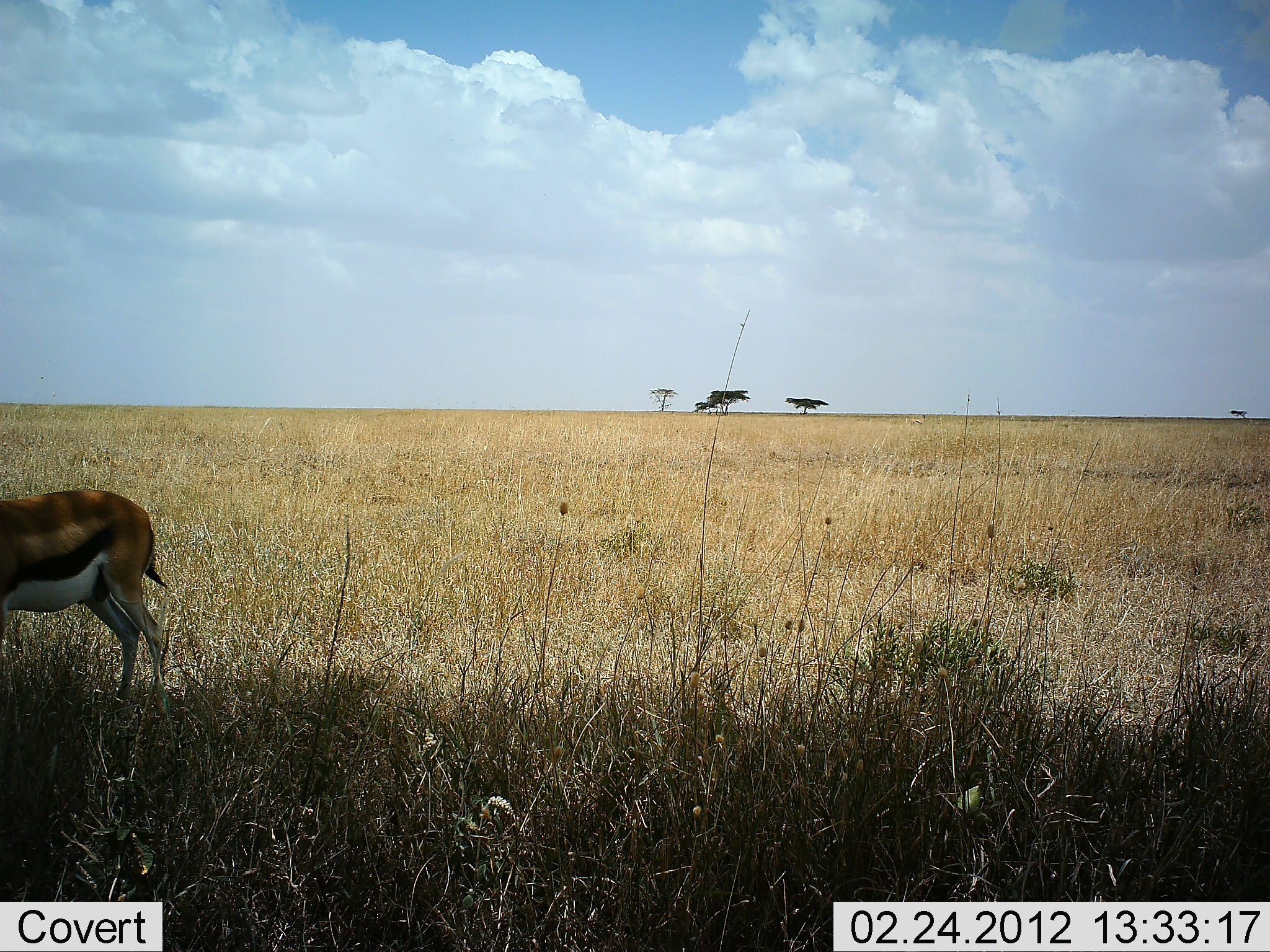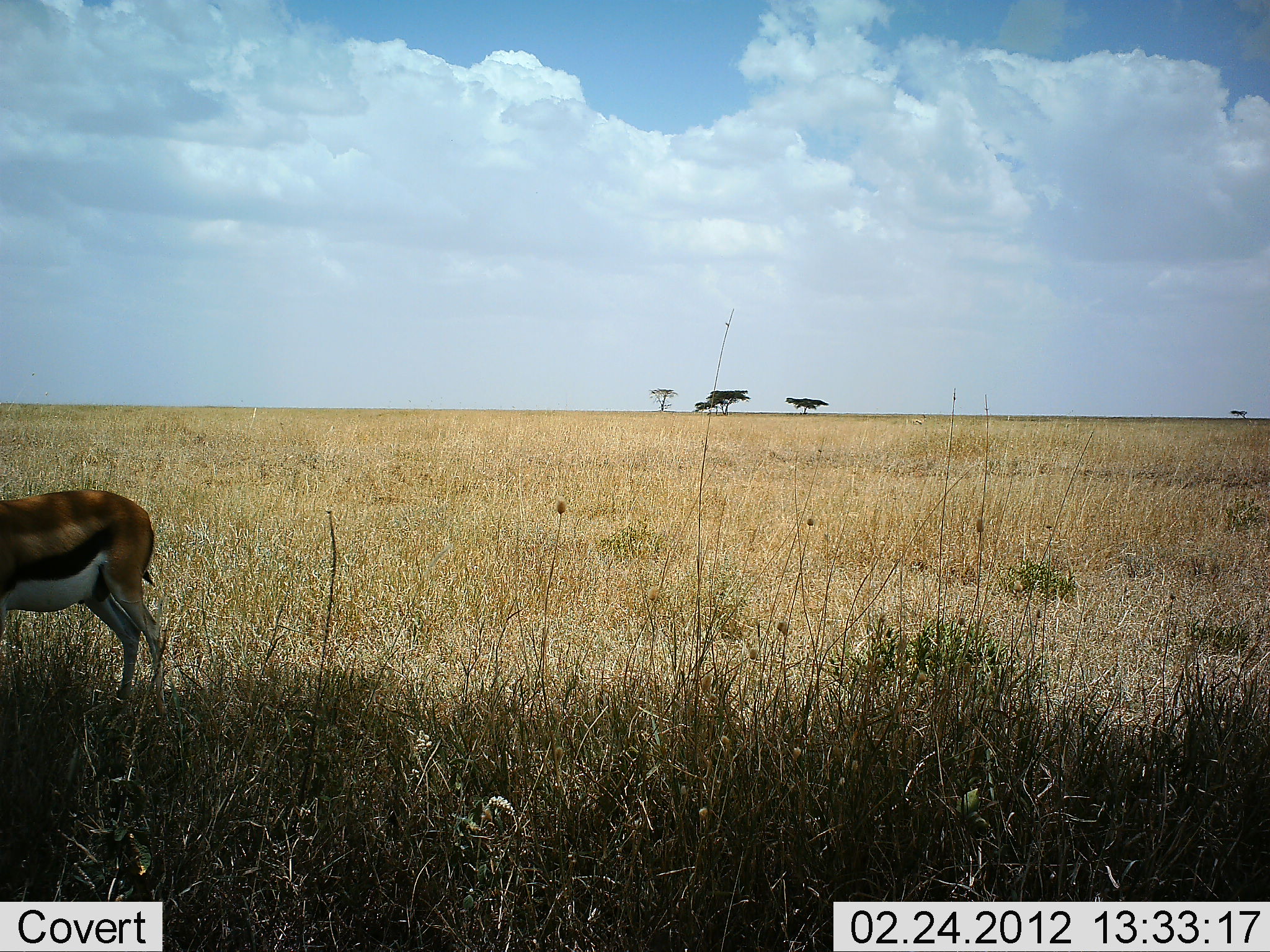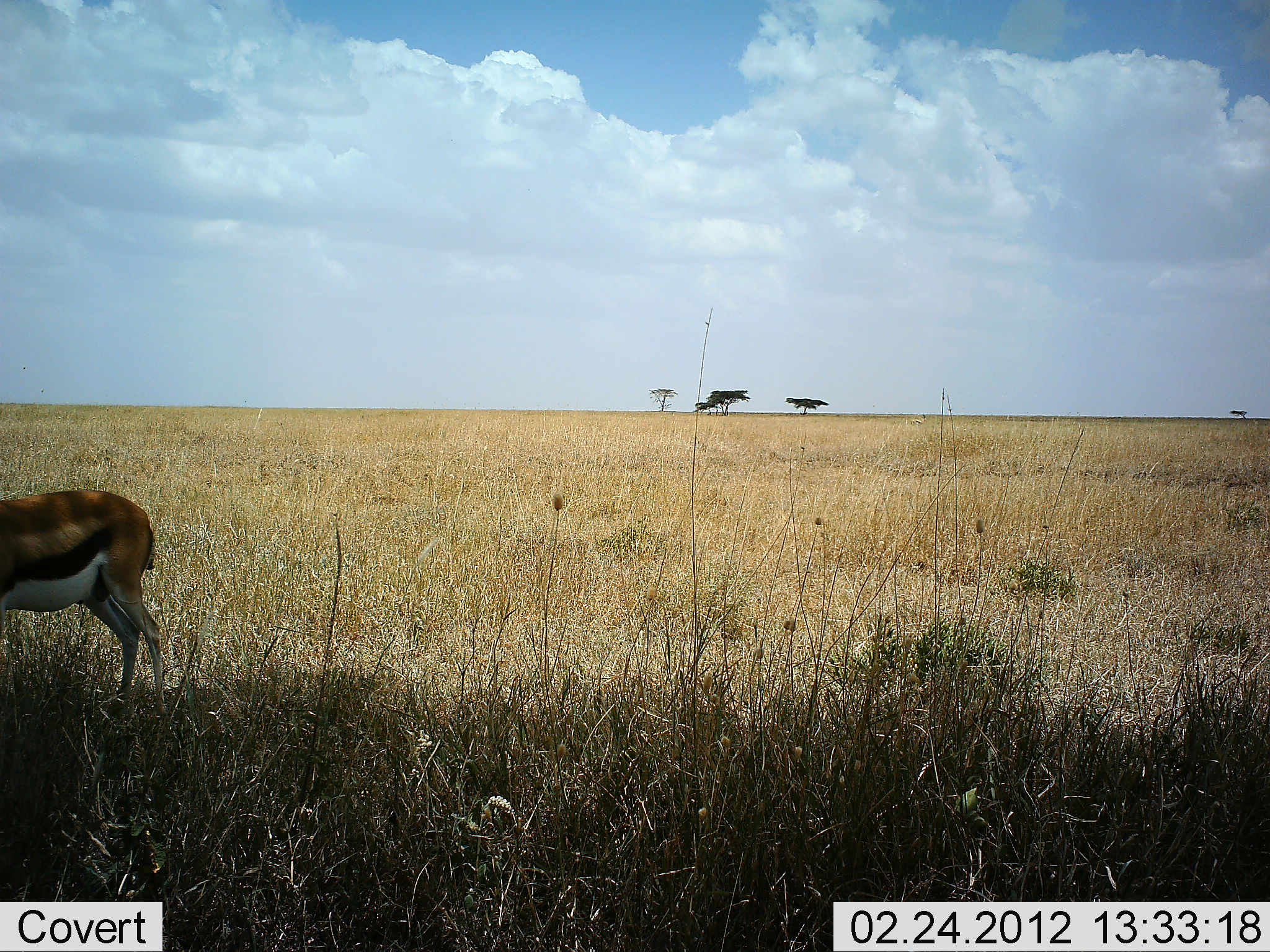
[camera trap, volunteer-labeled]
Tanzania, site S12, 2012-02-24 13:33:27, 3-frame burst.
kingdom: Animalia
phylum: Chordata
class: Mammalia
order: Artiodactyla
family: Bovidae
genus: Eudorcas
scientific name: Eudorcas thomsonii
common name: thomson's gazelle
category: gazellethomsons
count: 1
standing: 100%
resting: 6%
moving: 0%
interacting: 0%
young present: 0%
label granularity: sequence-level